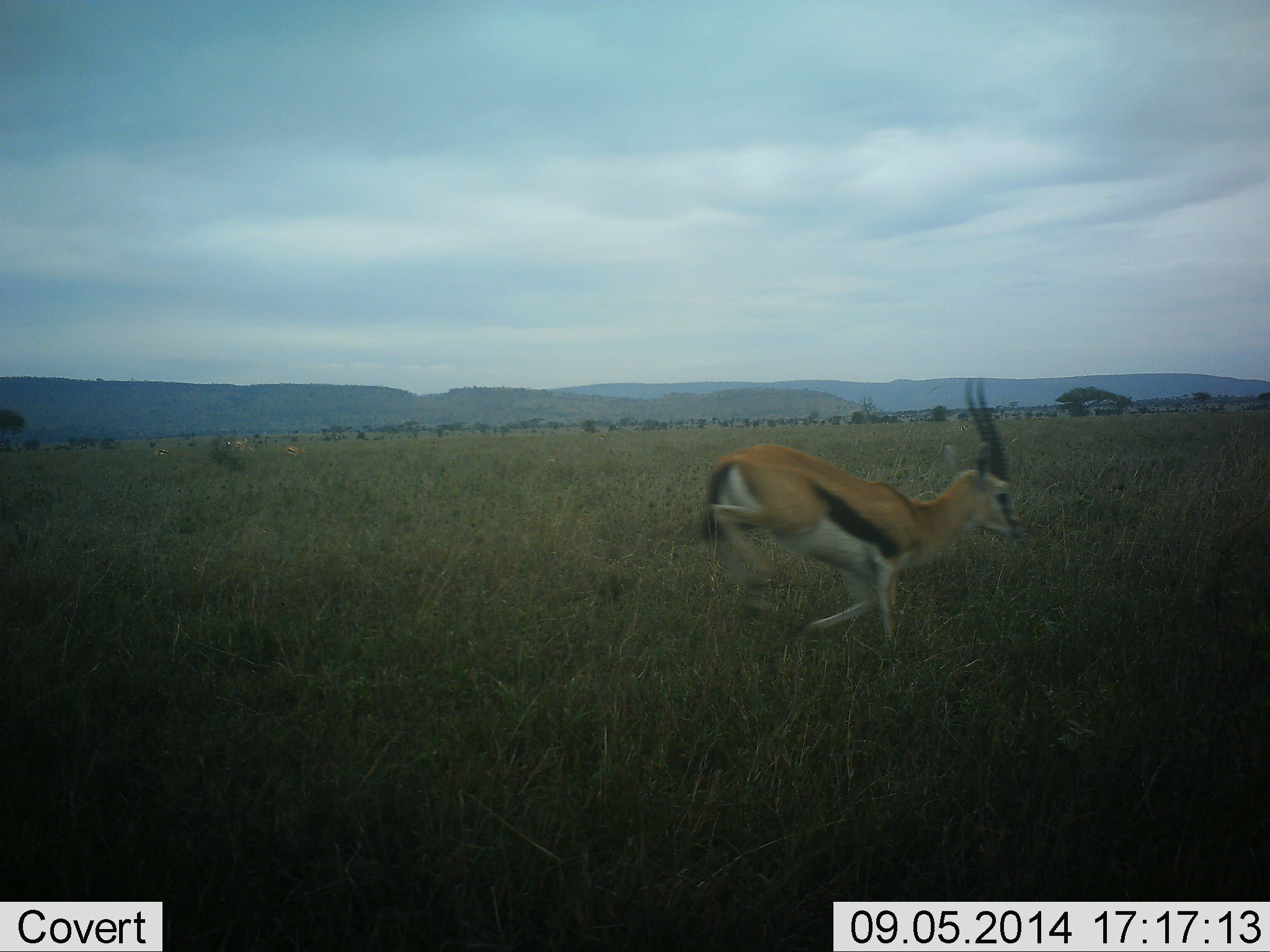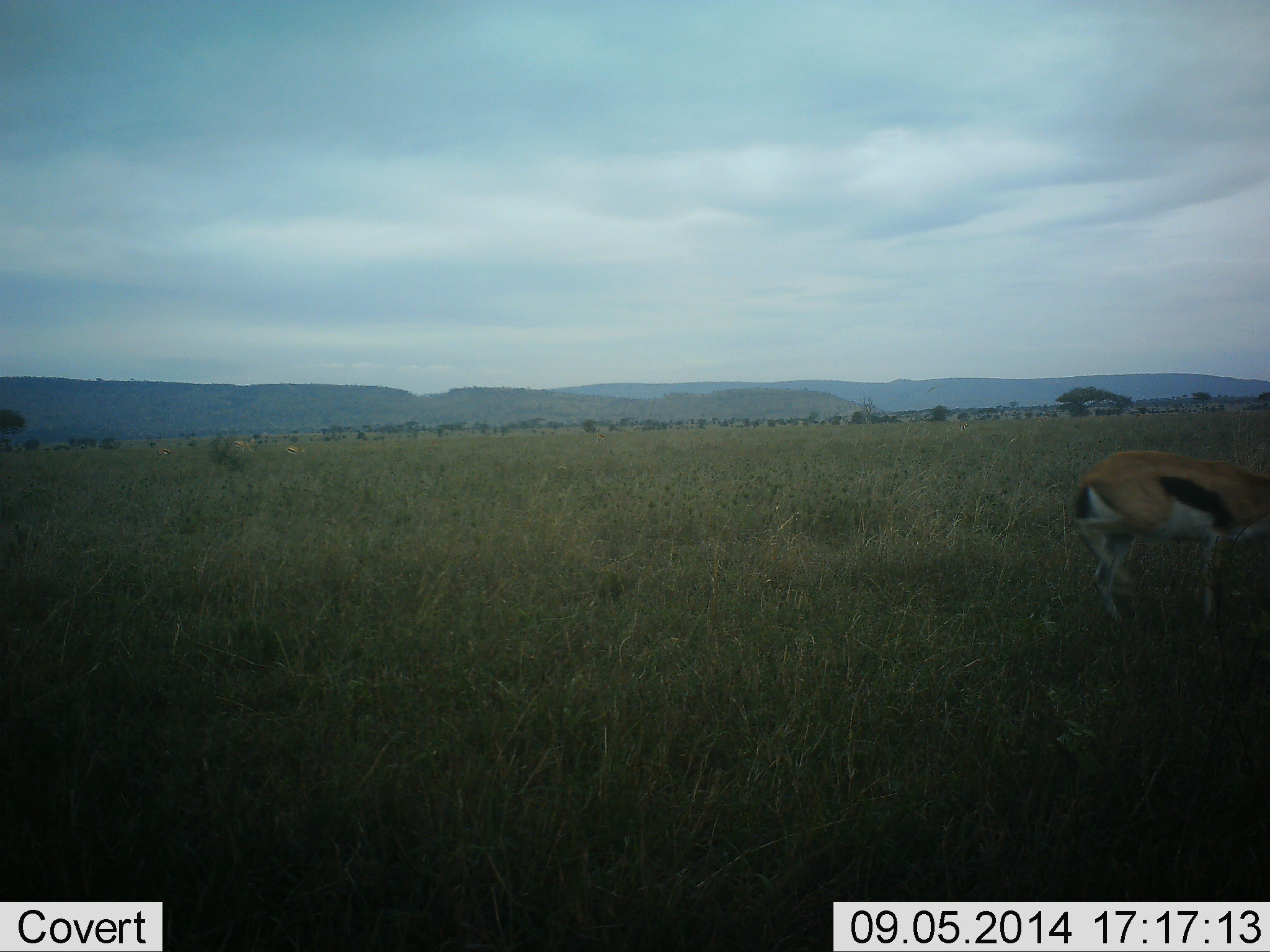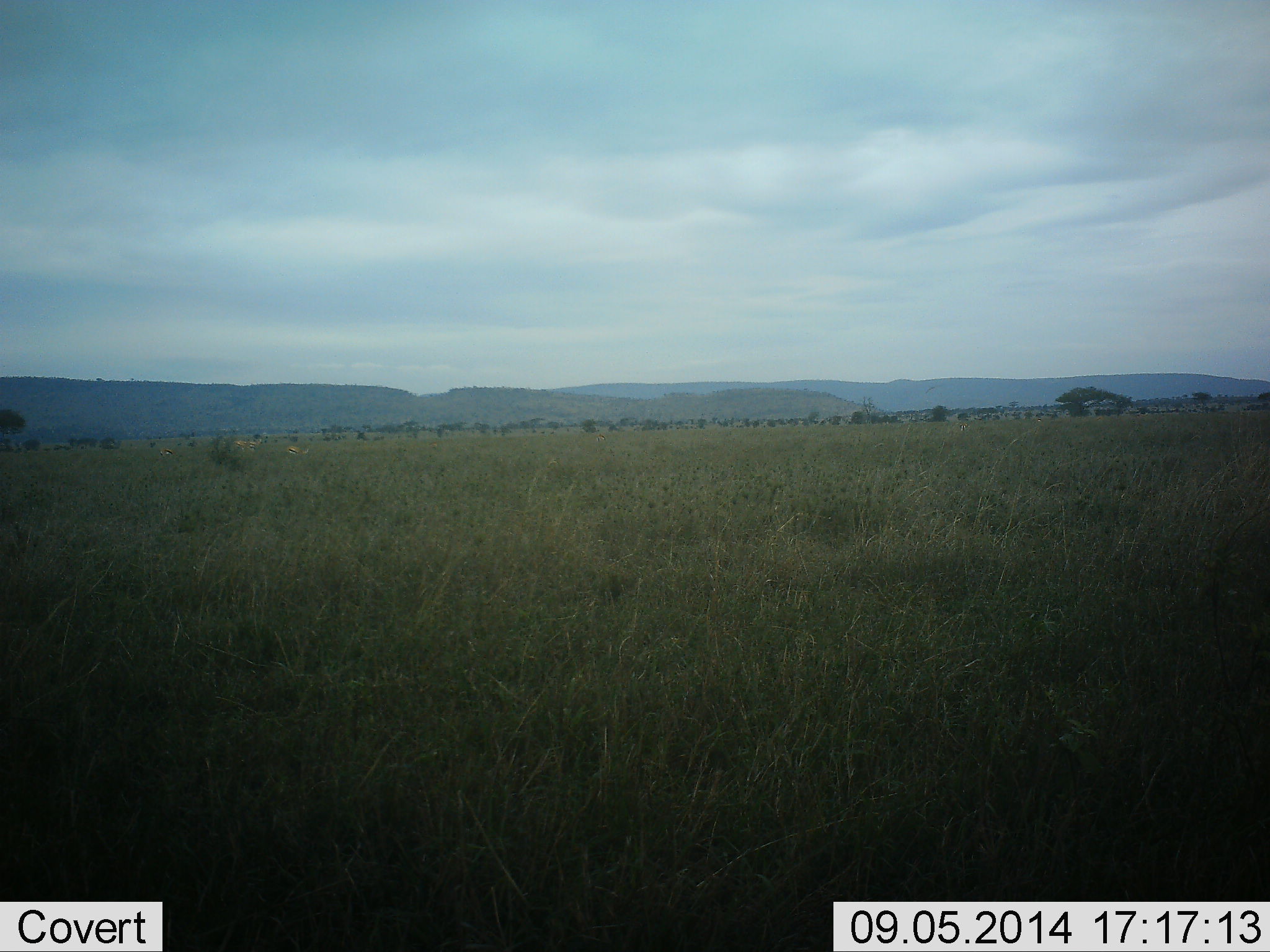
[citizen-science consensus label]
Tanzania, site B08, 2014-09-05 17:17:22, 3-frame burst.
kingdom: Animalia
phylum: Chordata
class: Mammalia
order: Artiodactyla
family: Bovidae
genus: Eudorcas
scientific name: Eudorcas thomsonii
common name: thomson's gazelle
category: gazellethomsons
Gazellethomsons (thomson's gazelle) (Eudorcas thomsonii), count 1. Behavior (volunteer vote fractions): standing 0%, resting 0%, moving 100%, interacting 0%. Young present (vote fraction): 0%. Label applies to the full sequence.